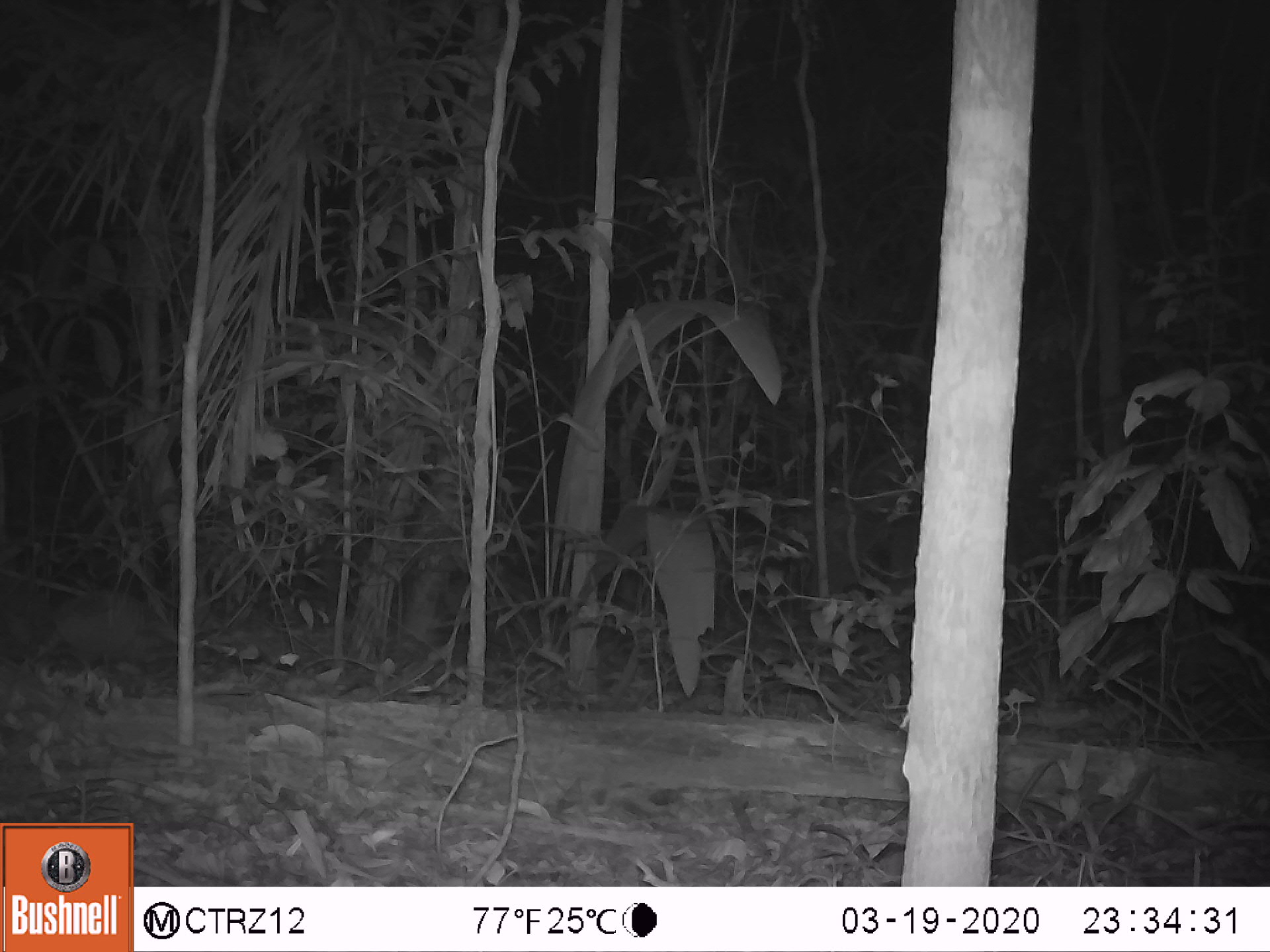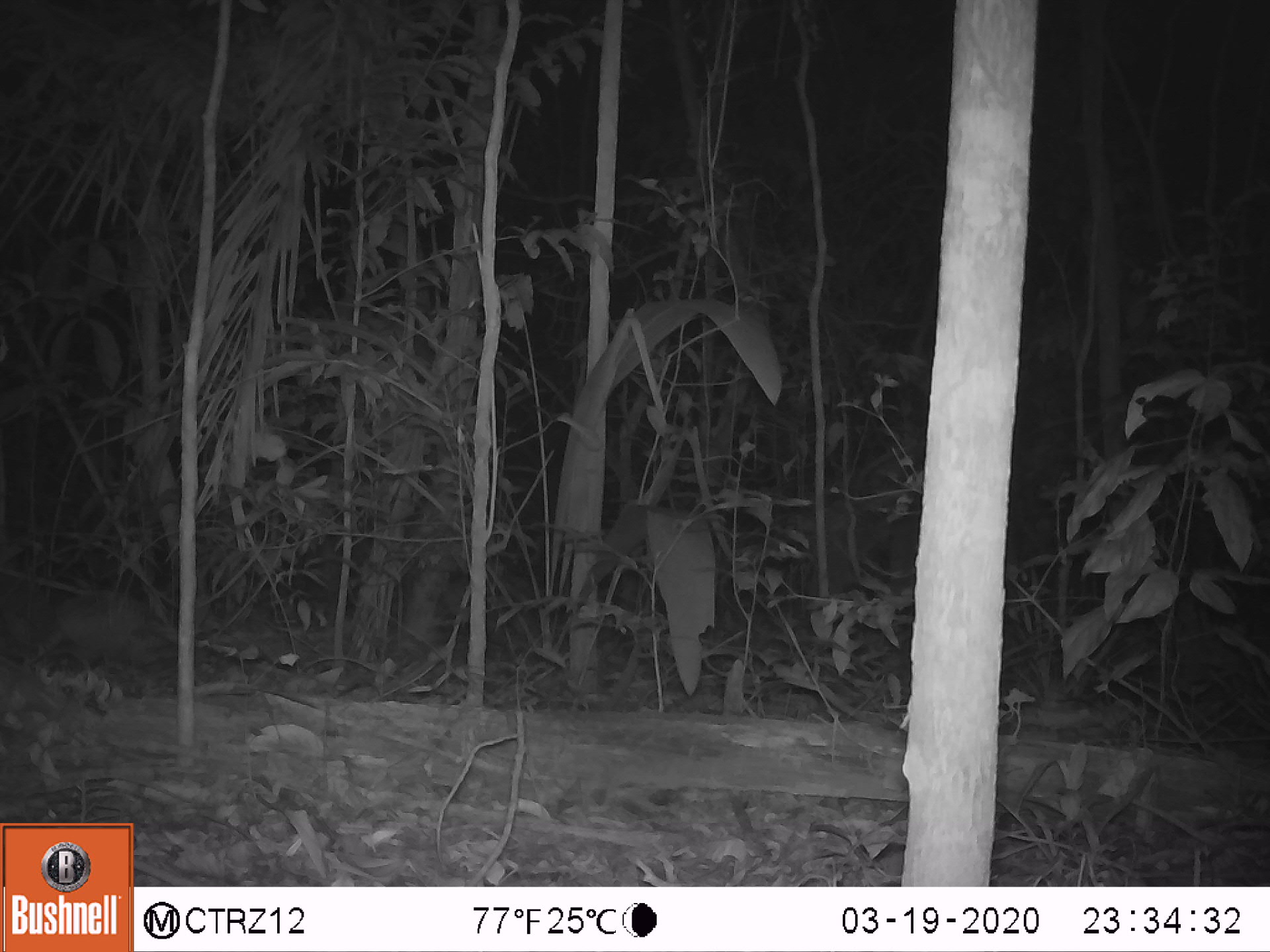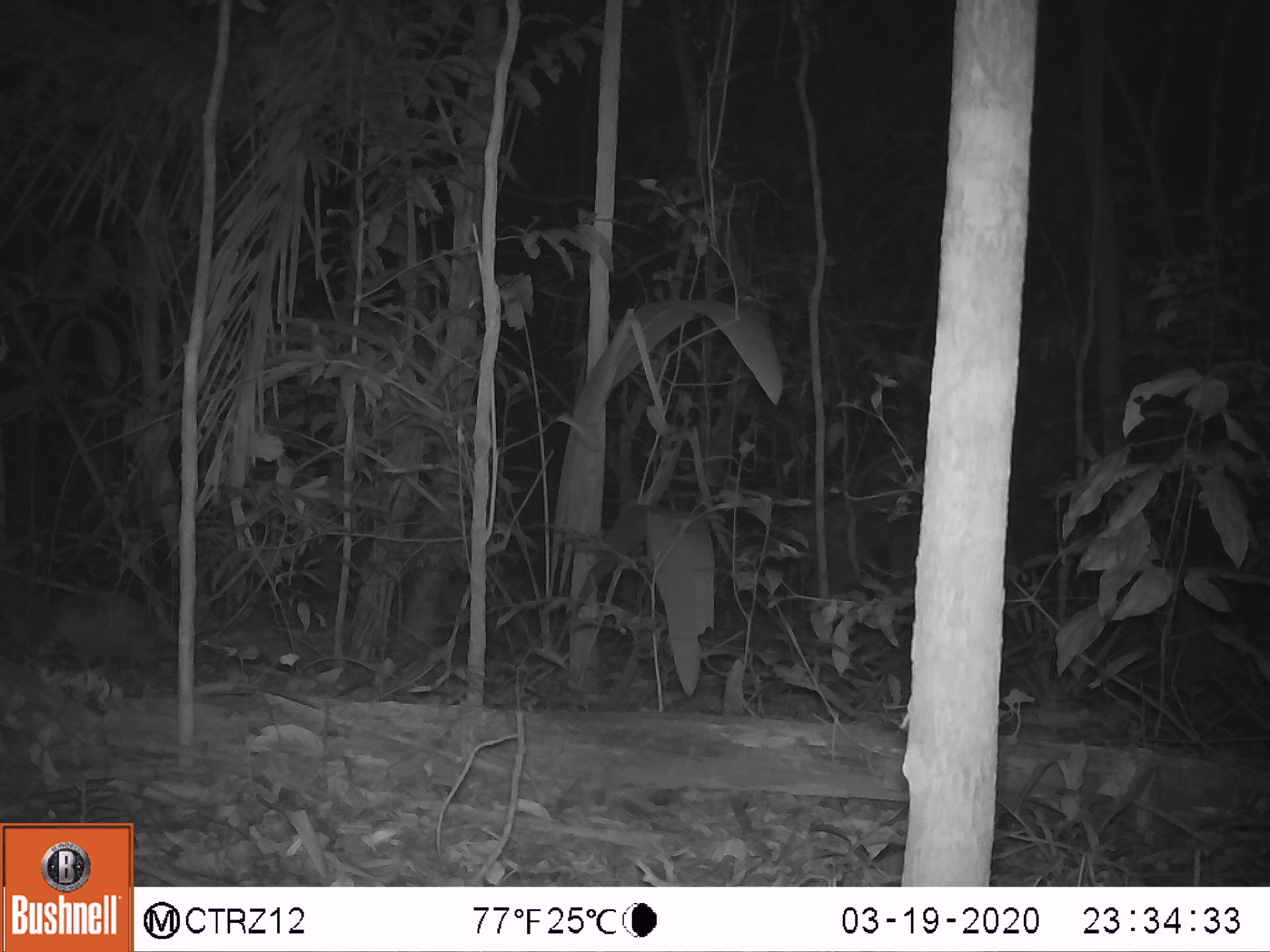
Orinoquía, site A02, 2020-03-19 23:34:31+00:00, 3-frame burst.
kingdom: Animalia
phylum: Chordata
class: Mammalia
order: Cingulata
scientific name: Cingulata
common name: armadillo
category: unknown armadillo